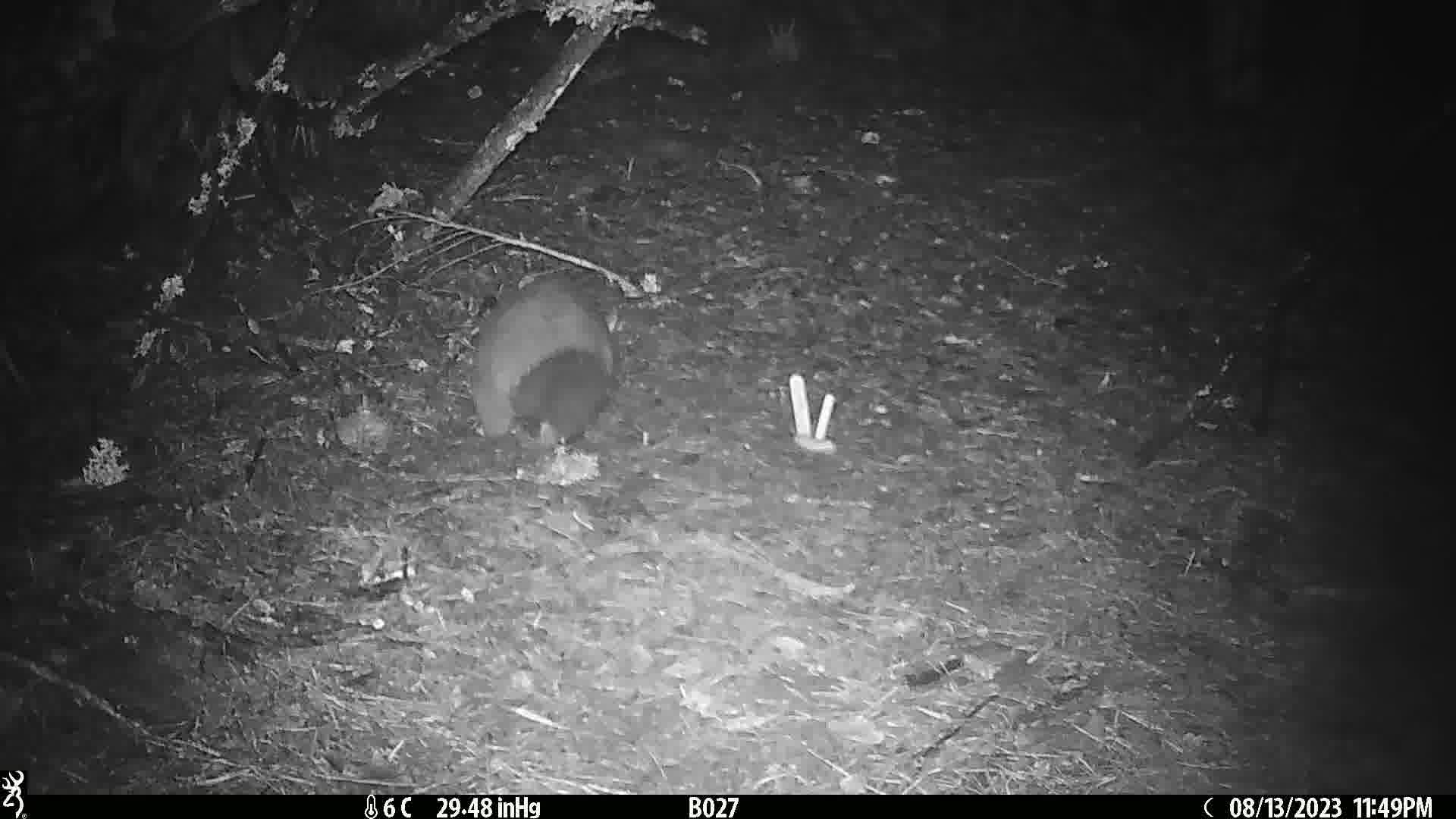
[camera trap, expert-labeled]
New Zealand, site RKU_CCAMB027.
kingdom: Animalia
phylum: Chordata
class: Mammalia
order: Diprotodontia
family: Phalangeridae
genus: Trichosurus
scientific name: Trichosurus vulpecula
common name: common brushtail possum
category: possum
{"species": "possum (common brushtail possum) (Trichosurus vulpecula)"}